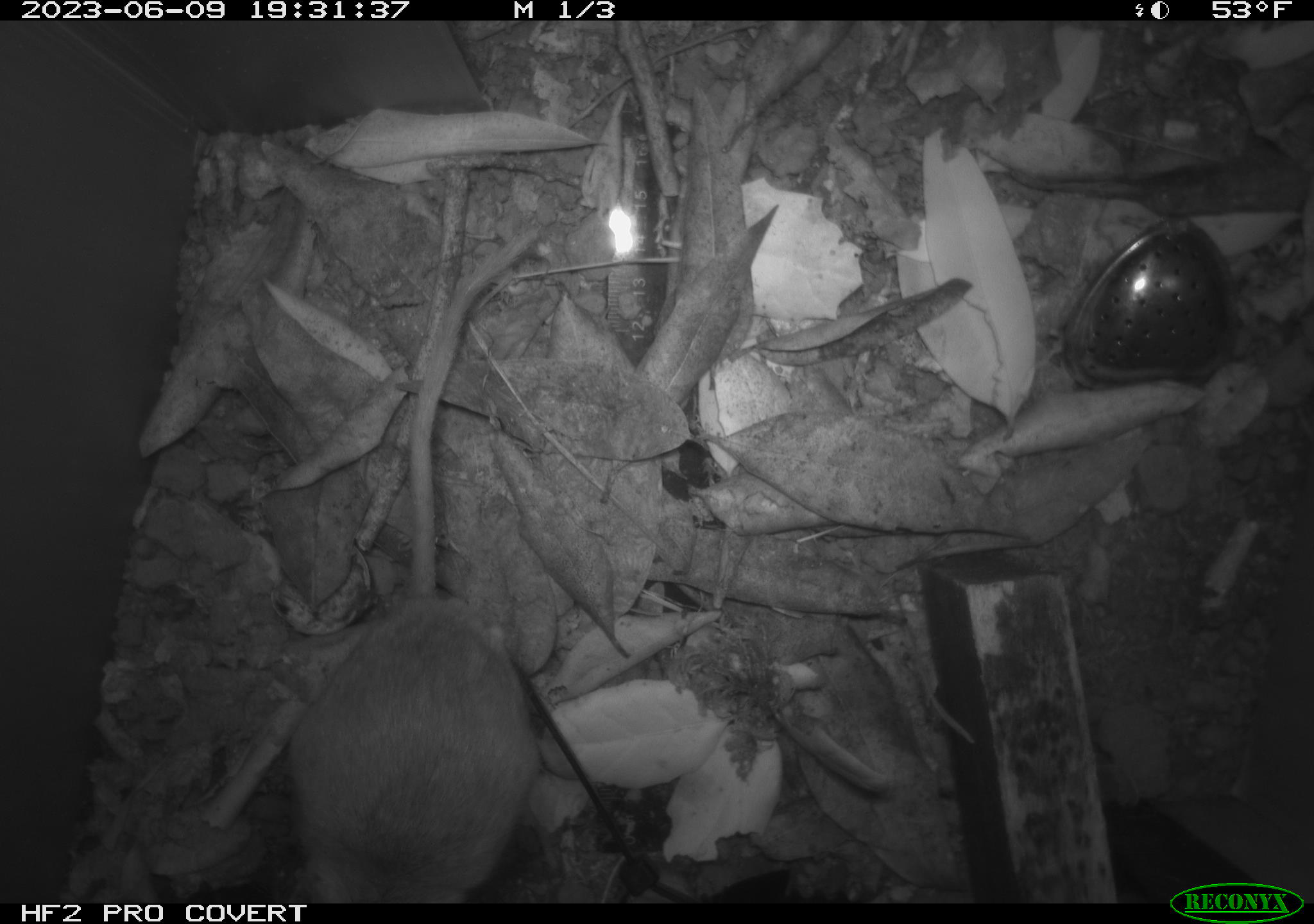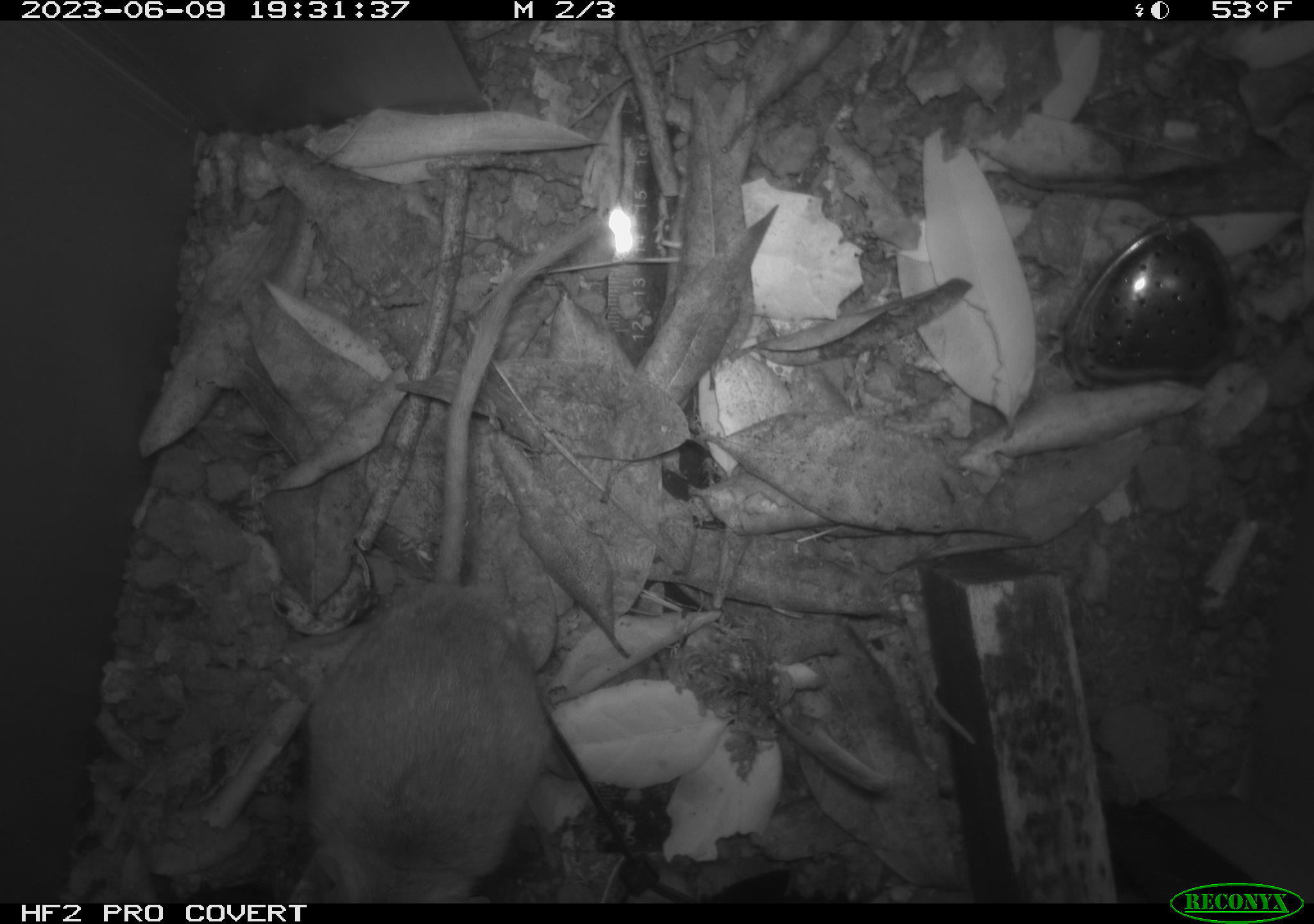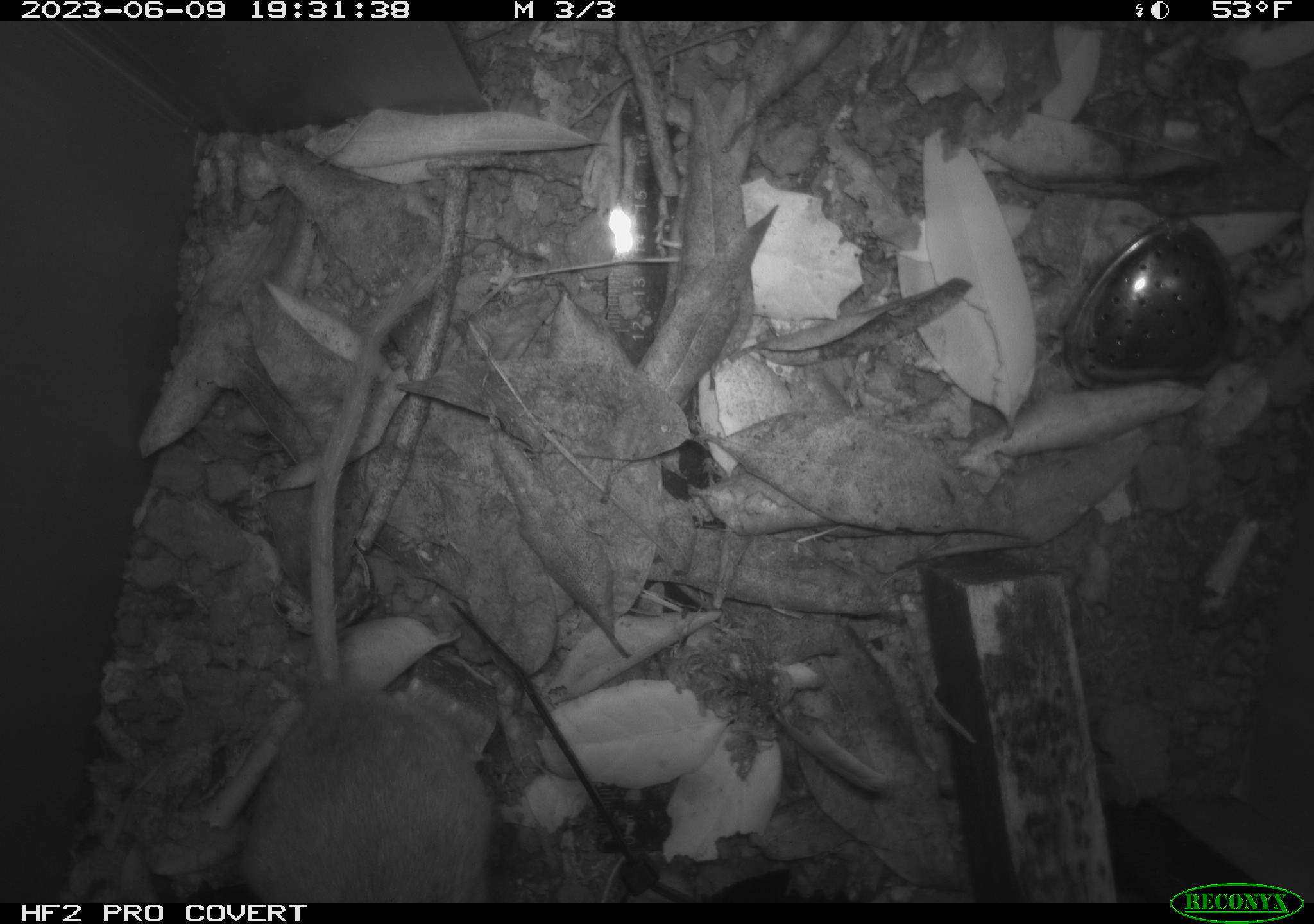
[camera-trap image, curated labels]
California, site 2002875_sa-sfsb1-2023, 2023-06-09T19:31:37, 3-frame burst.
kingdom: Animalia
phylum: Chordata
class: Mammalia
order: Rodentia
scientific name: Rodentia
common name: mouse species